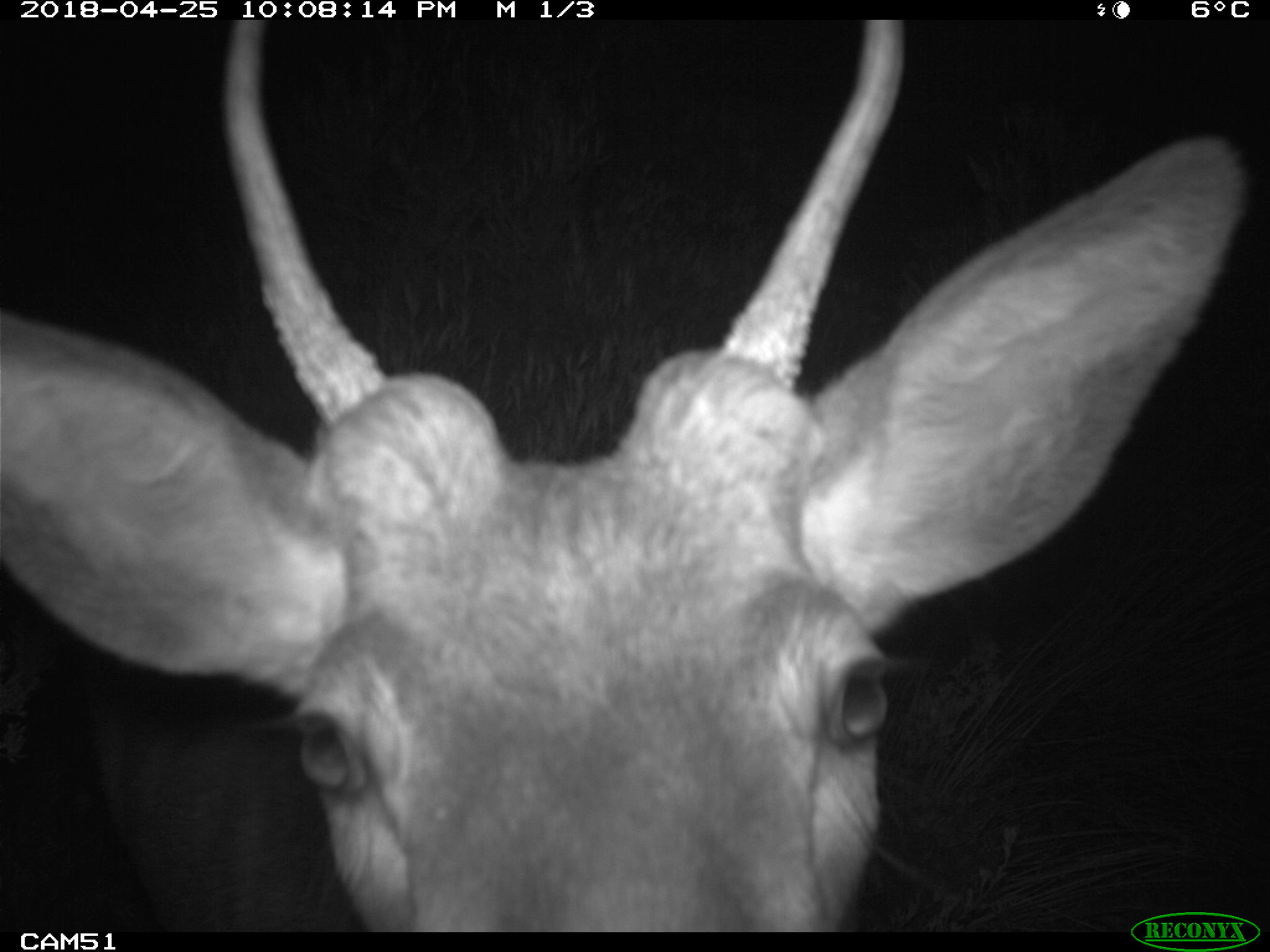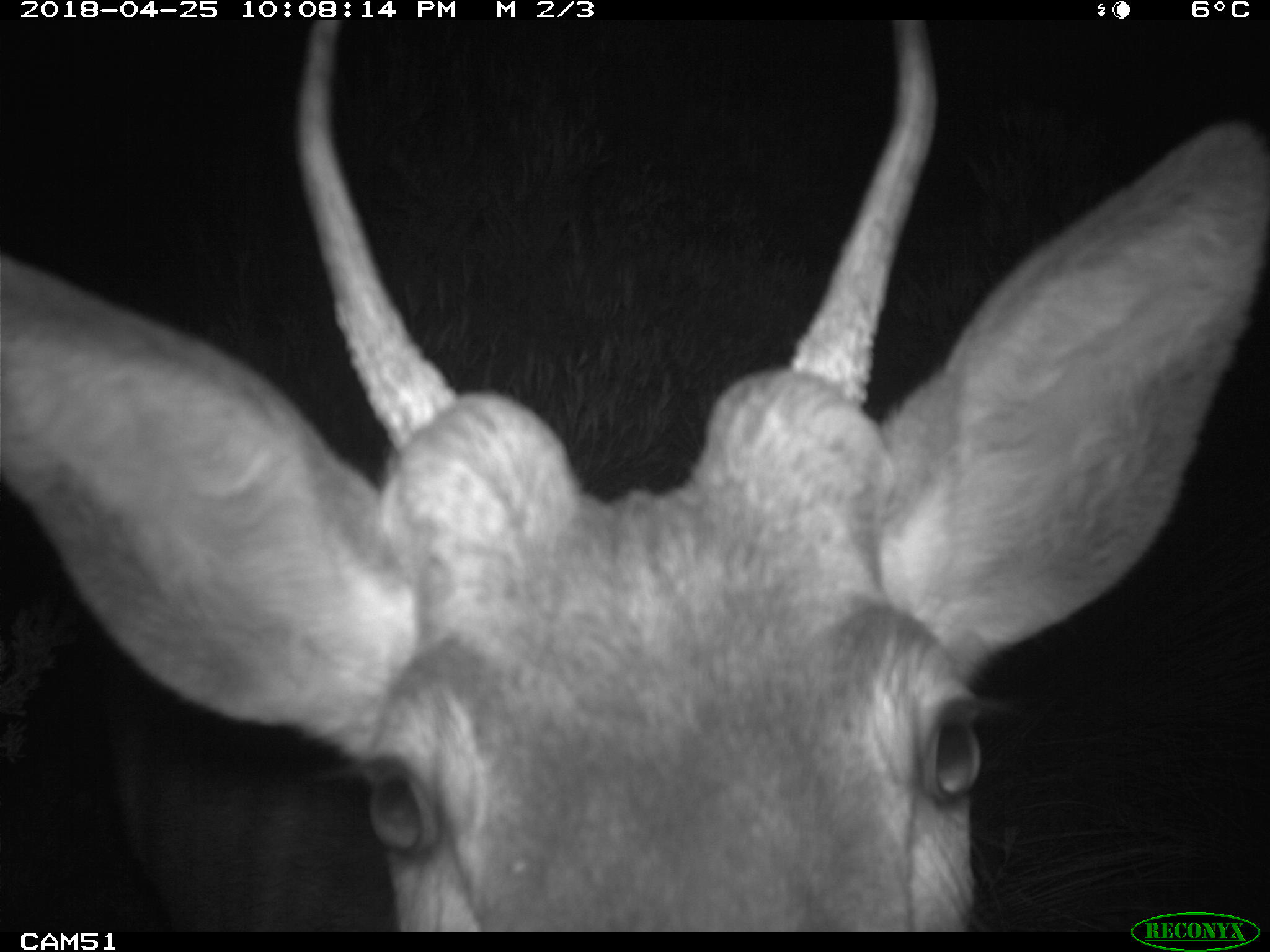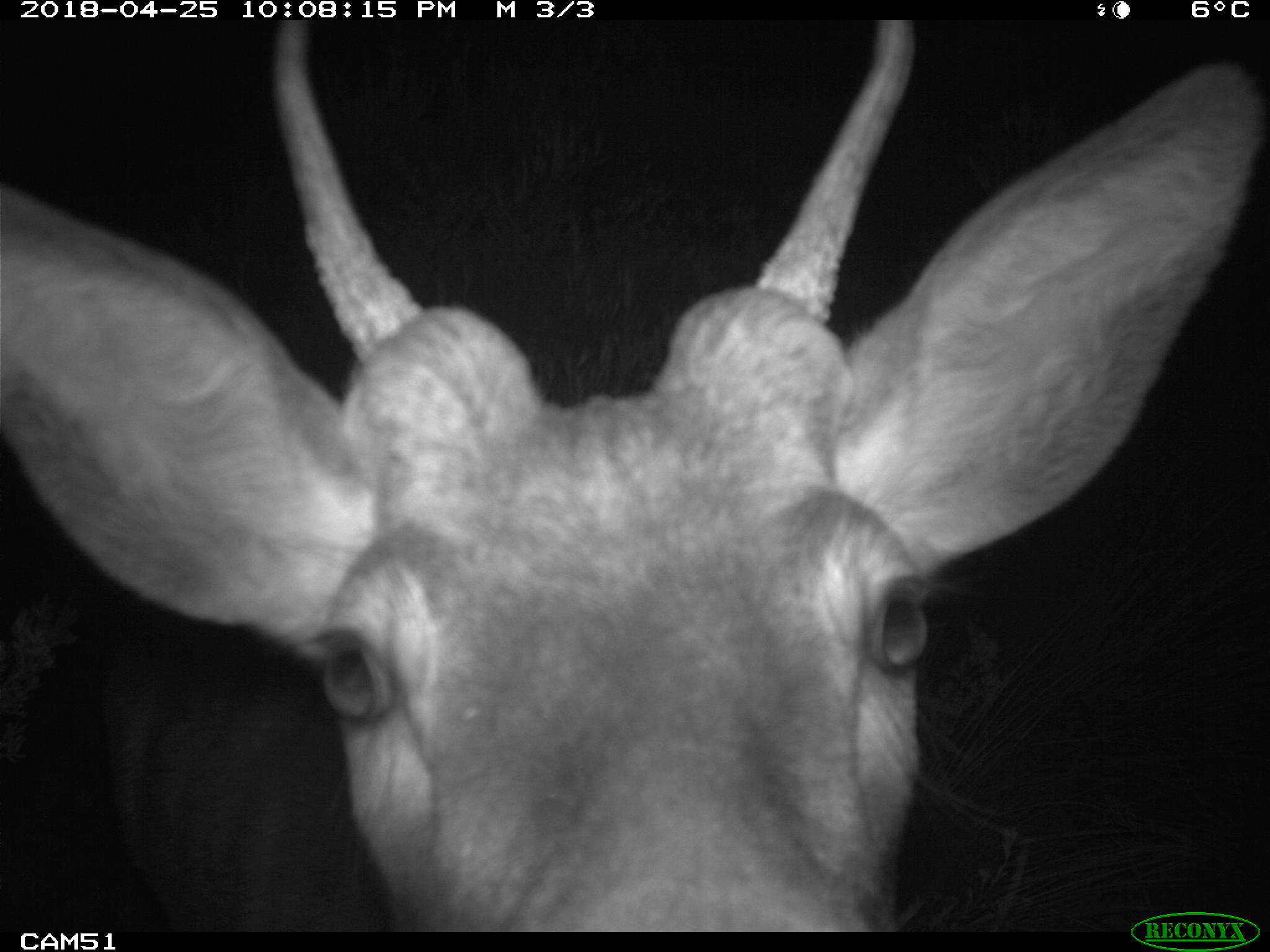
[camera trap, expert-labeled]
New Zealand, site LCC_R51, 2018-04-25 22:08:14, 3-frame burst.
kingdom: Animalia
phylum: Chordata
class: Mammalia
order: Artiodactyla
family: Cervidae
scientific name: Cervidae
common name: deer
Deer (Cervidae).